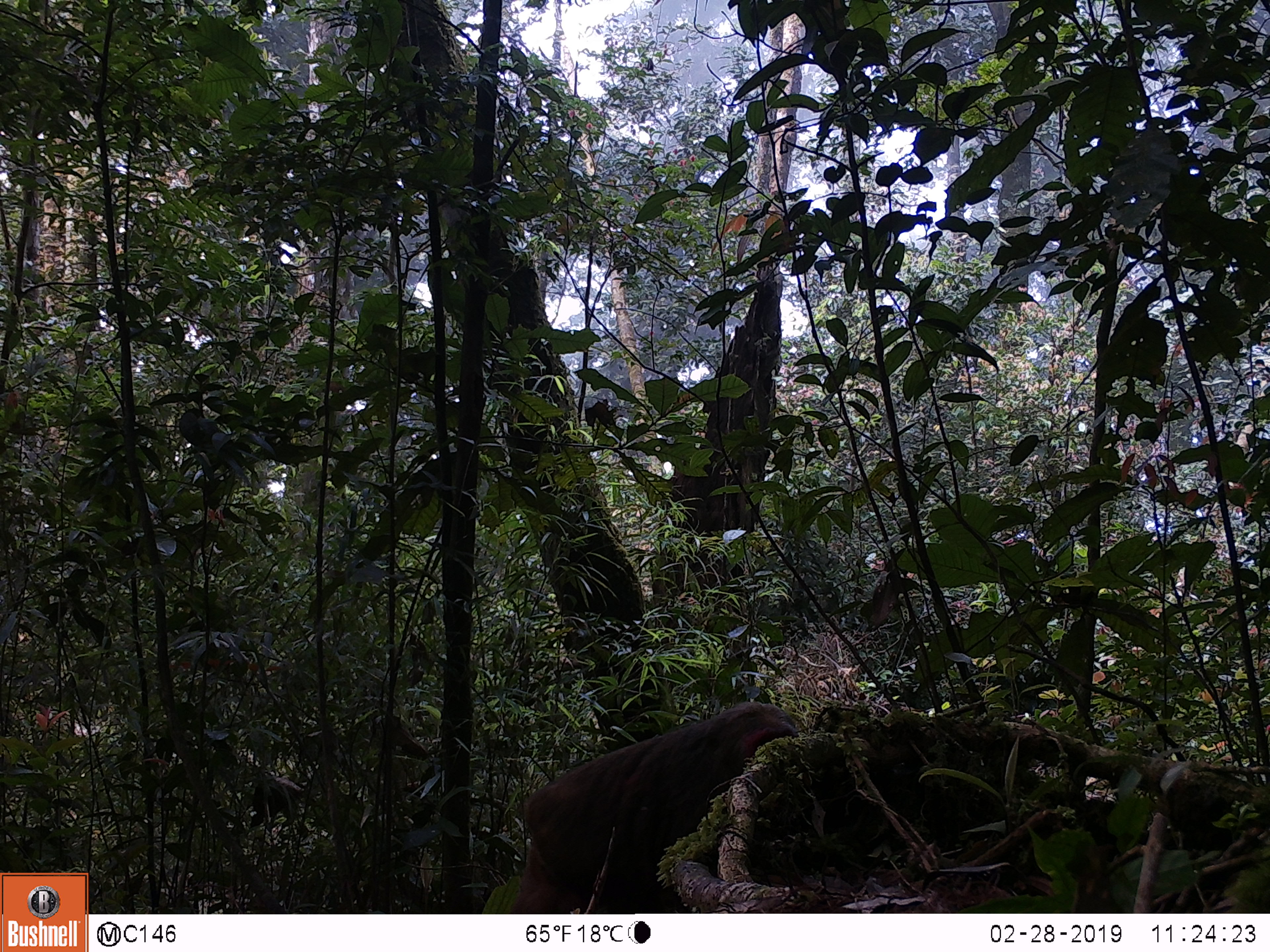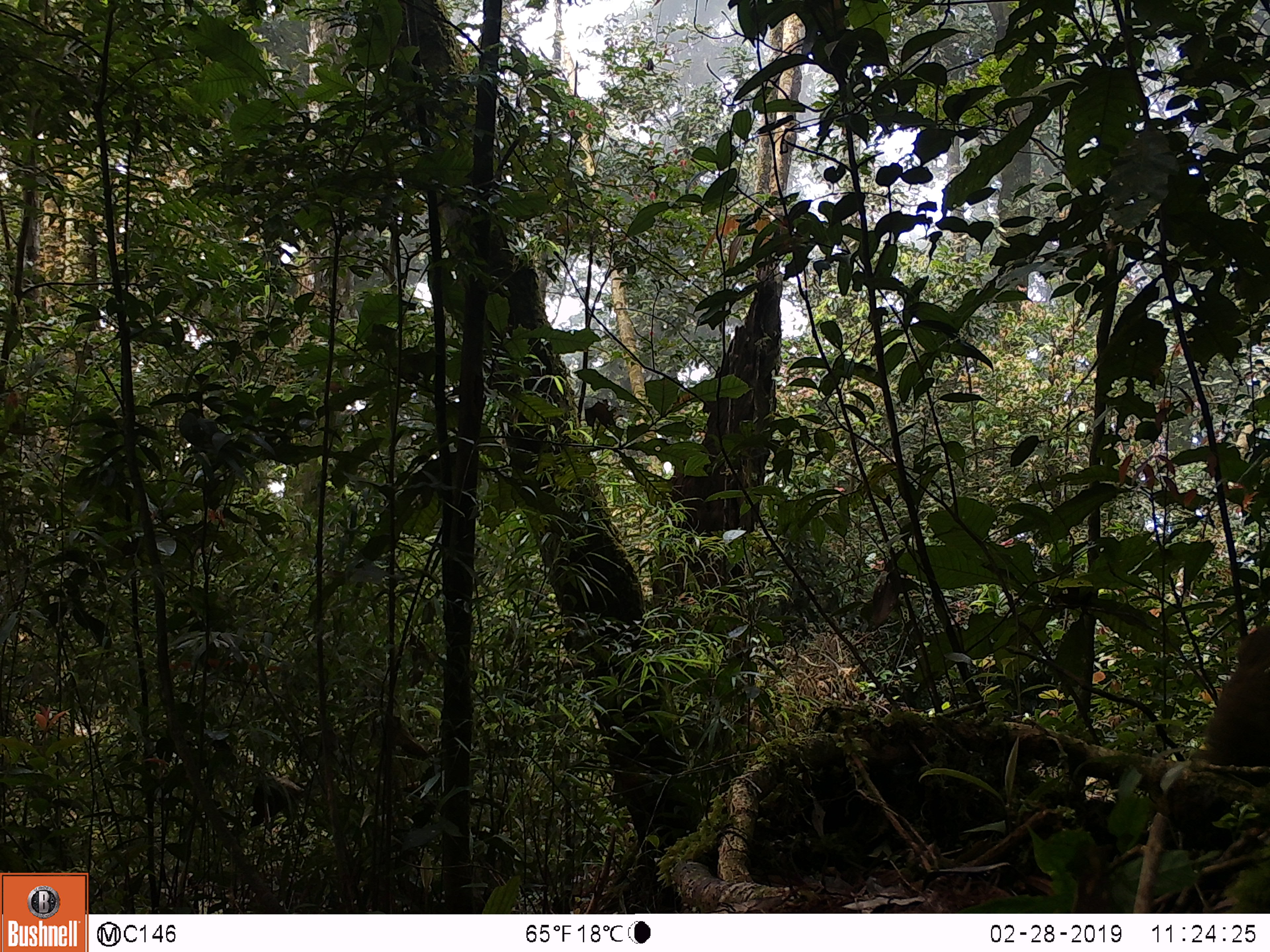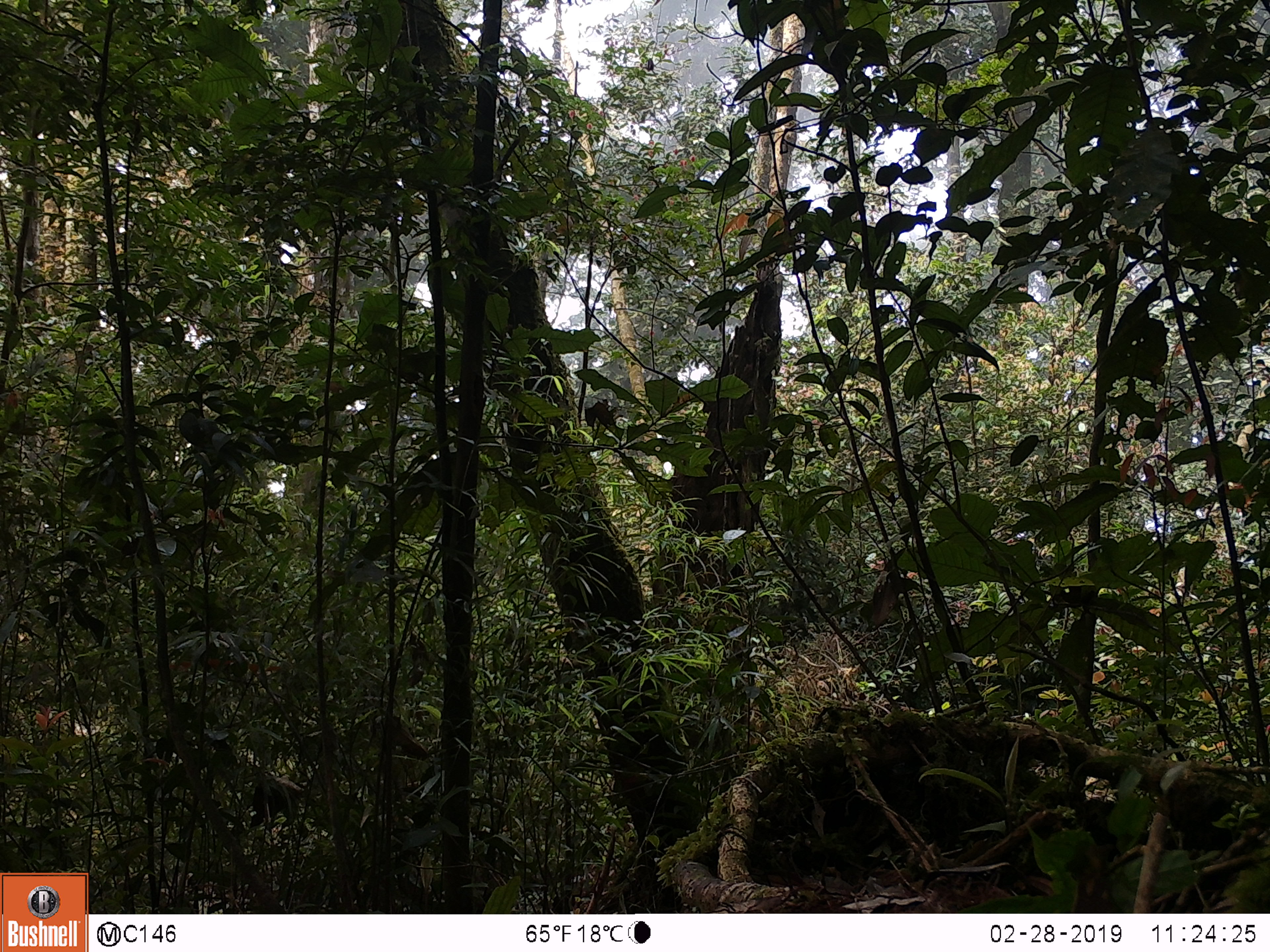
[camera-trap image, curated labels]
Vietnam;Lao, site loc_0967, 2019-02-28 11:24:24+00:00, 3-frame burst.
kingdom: Animalia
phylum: Chordata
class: Mammalia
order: Primates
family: Cercopithecidae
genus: Macaca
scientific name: Macaca arctoides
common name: stump-tailed macaque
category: stump tailed macaque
Stump tailed macaque (stump-tailed macaque) (Macaca arctoides). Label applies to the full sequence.